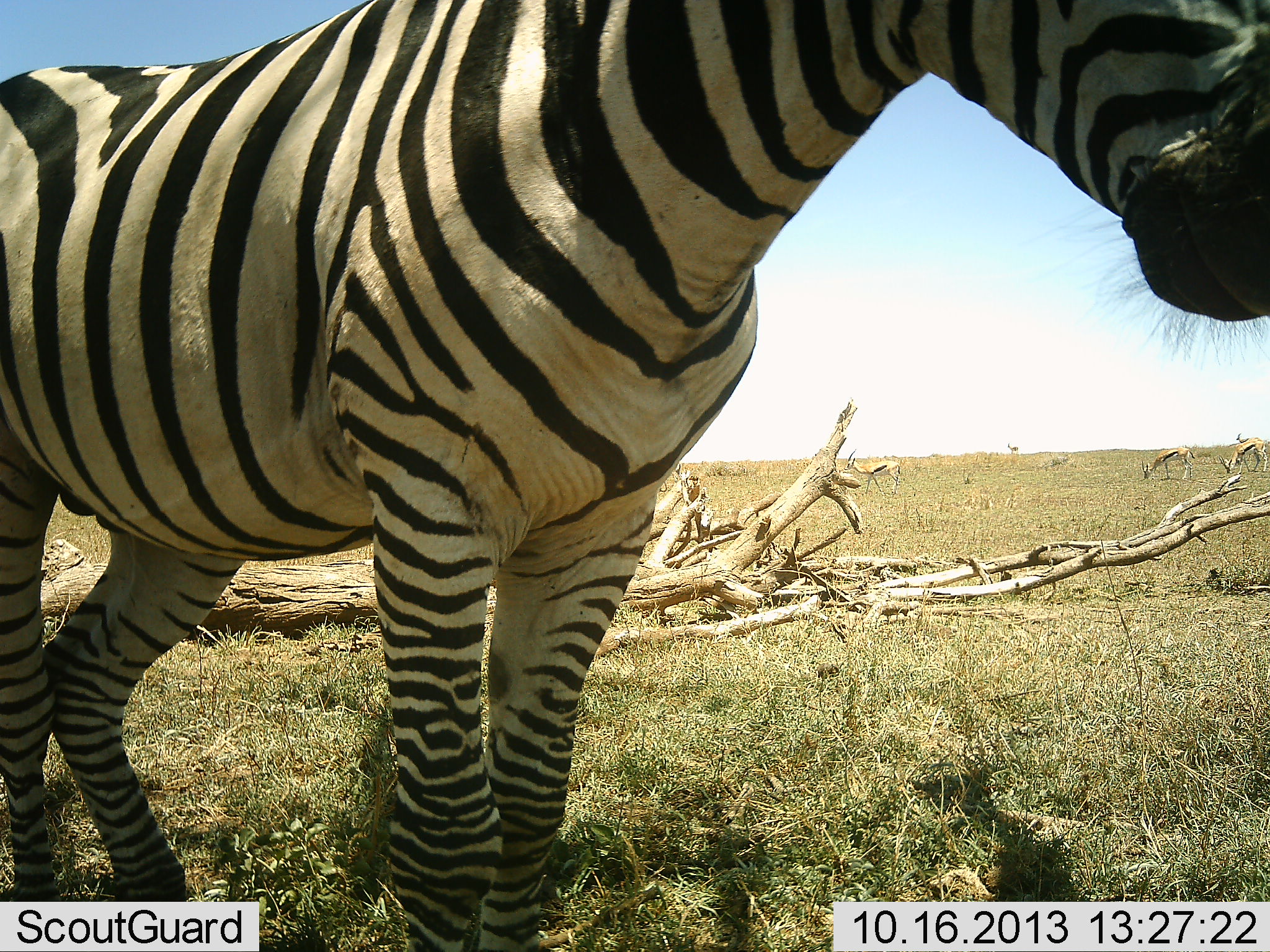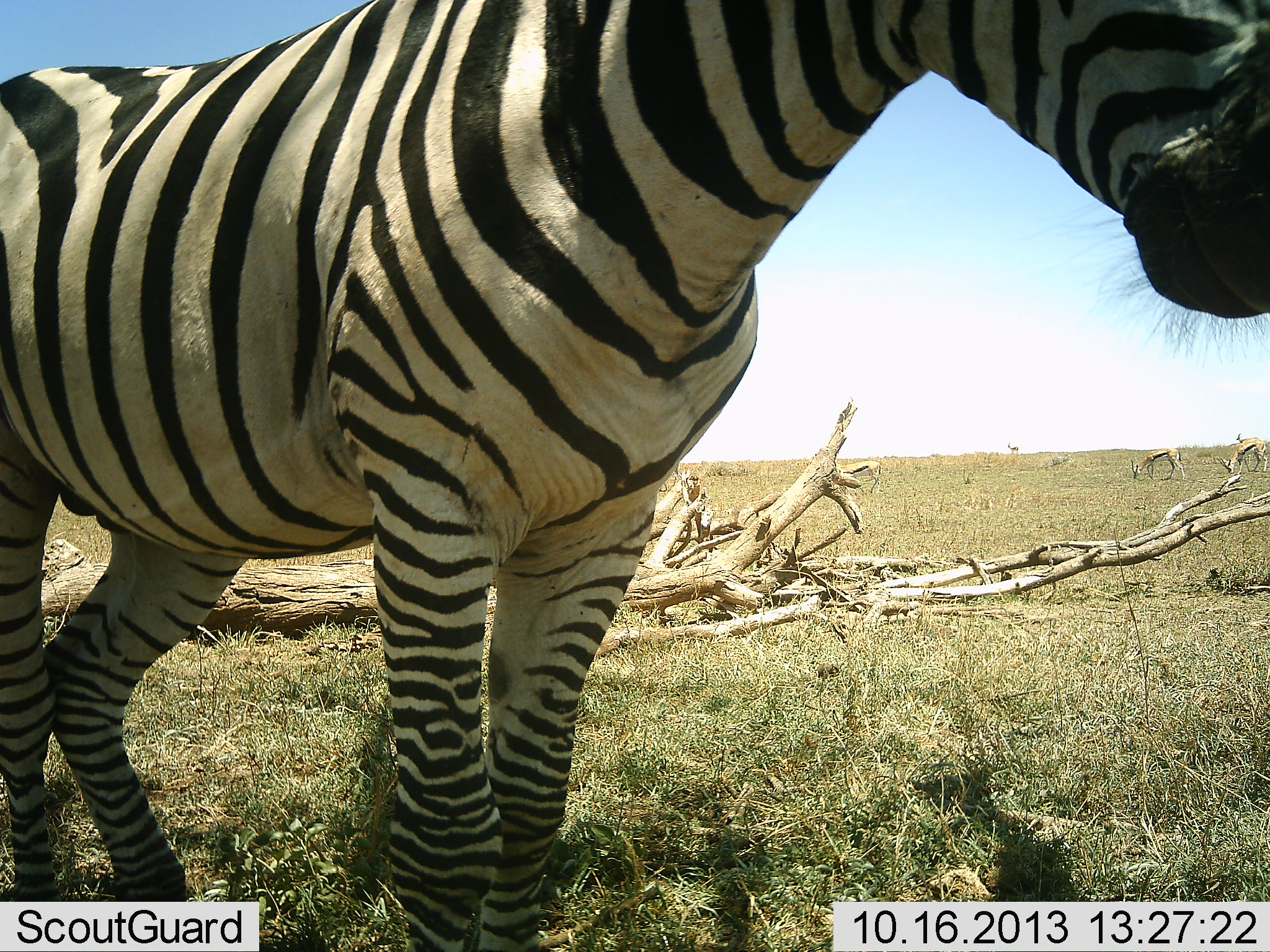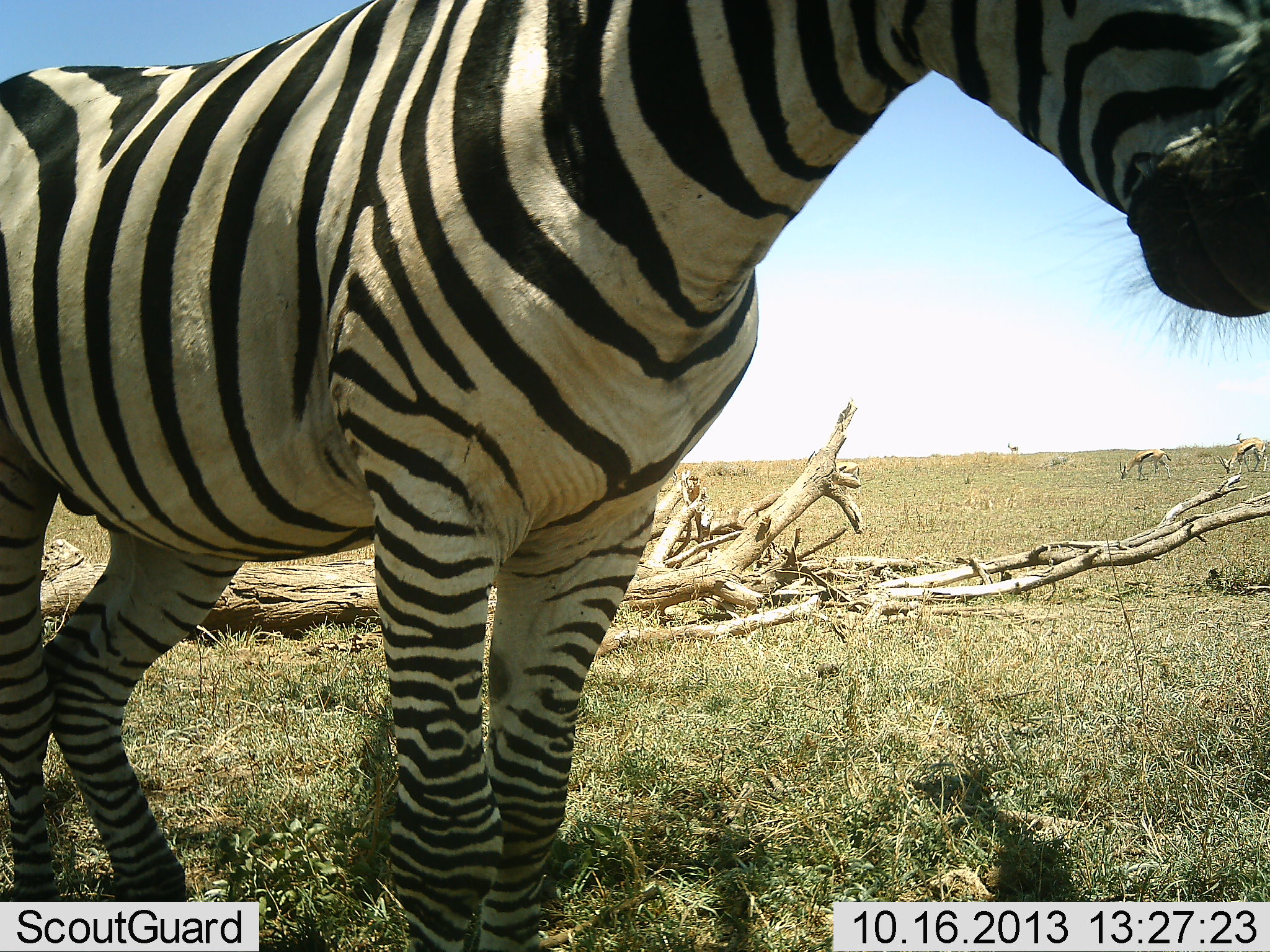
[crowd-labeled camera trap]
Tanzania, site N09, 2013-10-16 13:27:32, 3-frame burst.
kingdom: Animalia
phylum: Chordata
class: Mammalia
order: Artiodactyla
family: Bovidae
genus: Eudorcas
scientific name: Eudorcas thomsonii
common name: thomson's gazelle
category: gazellethomsons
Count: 3.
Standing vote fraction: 20%.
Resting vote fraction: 0%.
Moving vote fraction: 40%.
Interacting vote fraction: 0%.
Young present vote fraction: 0%.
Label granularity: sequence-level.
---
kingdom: Animalia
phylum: Chordata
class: Mammalia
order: Perissodactyla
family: Equidae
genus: Equus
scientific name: Equus quagga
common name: plains zebra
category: zebra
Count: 1.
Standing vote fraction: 100%.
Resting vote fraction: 0%.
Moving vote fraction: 0%.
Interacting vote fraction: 0%.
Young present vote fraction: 0%.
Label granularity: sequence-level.